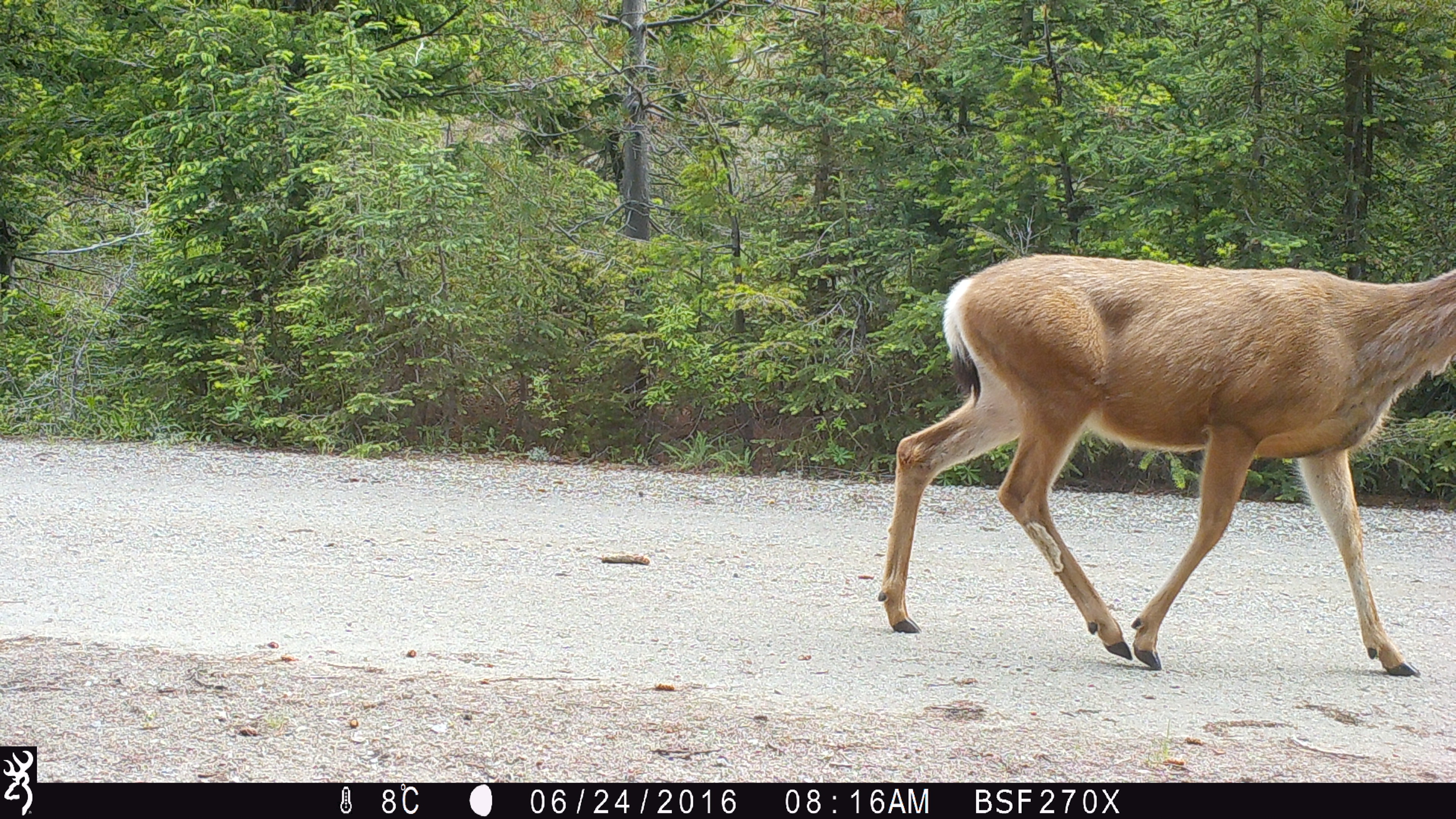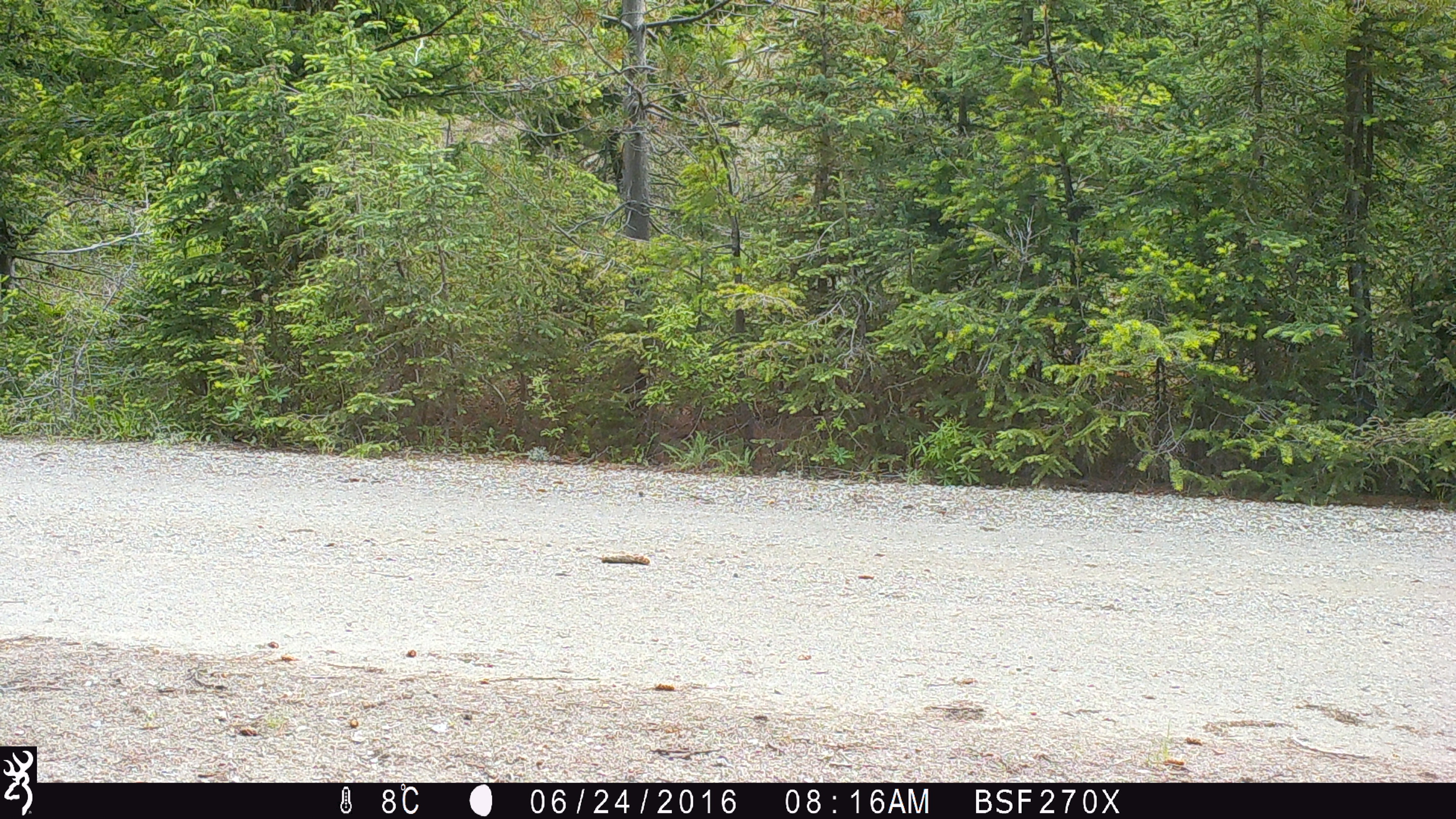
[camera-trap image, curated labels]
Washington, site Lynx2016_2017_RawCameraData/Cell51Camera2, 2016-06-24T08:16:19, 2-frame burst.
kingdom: Animalia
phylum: Chordata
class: Mammalia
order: Artiodactyla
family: Cervidae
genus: Odocoileus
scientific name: Odocoileus hemionus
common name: mule deer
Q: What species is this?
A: Odocoileus hemionus (mule deer).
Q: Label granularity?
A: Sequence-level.